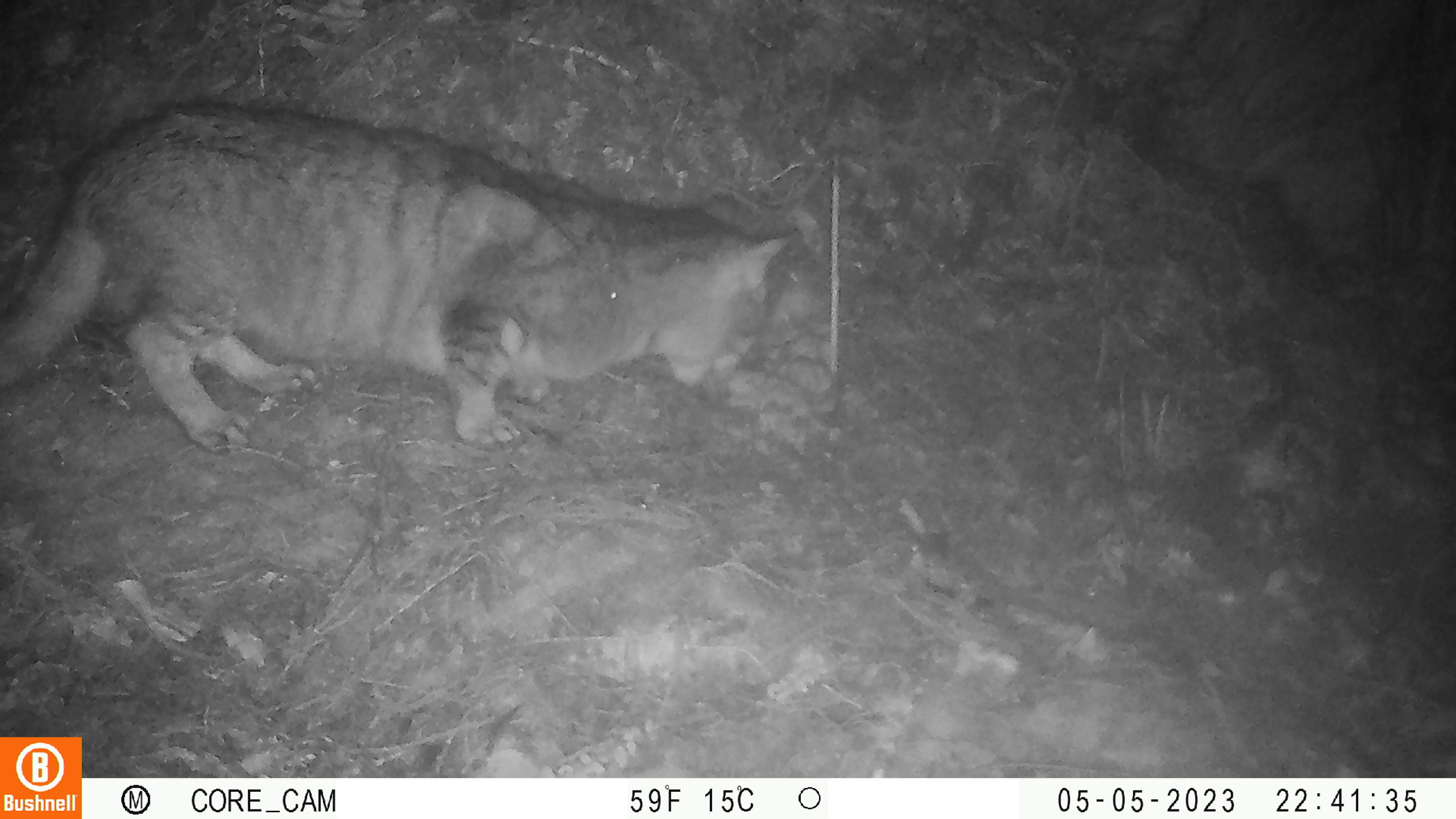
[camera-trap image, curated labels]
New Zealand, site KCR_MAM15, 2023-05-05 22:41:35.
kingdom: Animalia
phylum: Chordata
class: Mammalia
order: Carnivora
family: Felidae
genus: Felis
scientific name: Felis catus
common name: domestic cat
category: cat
Cat (domestic cat) (Felis catus).